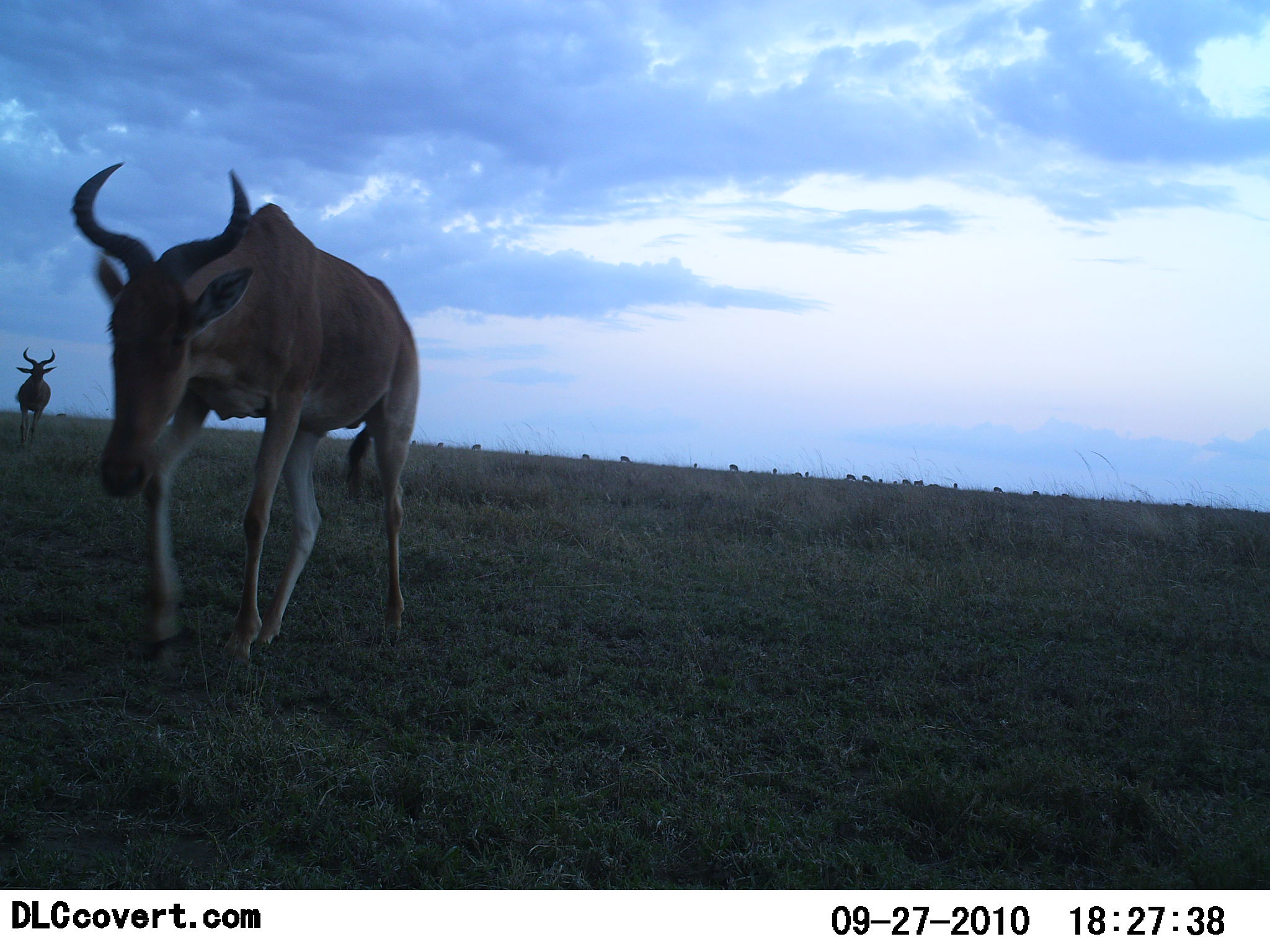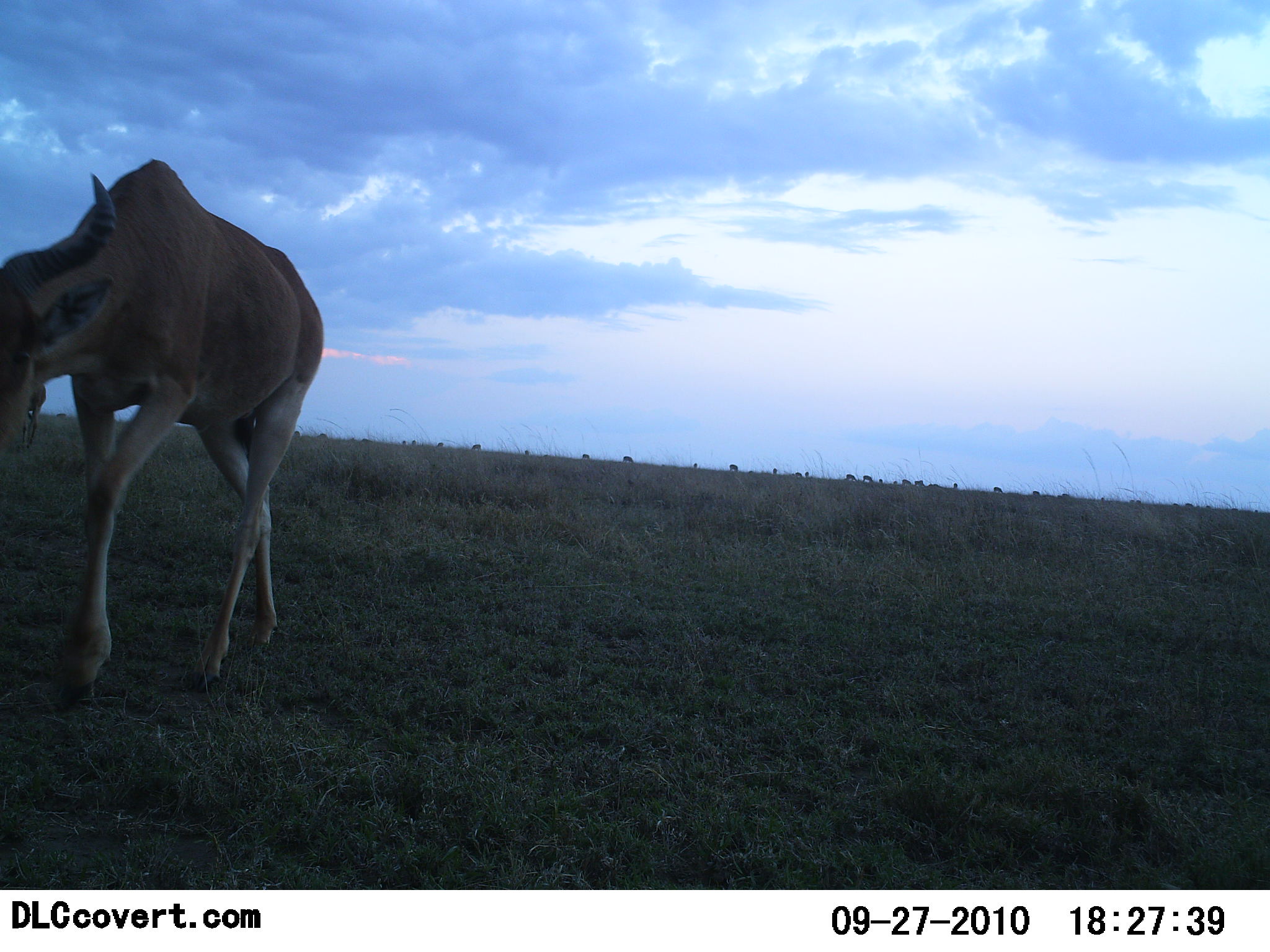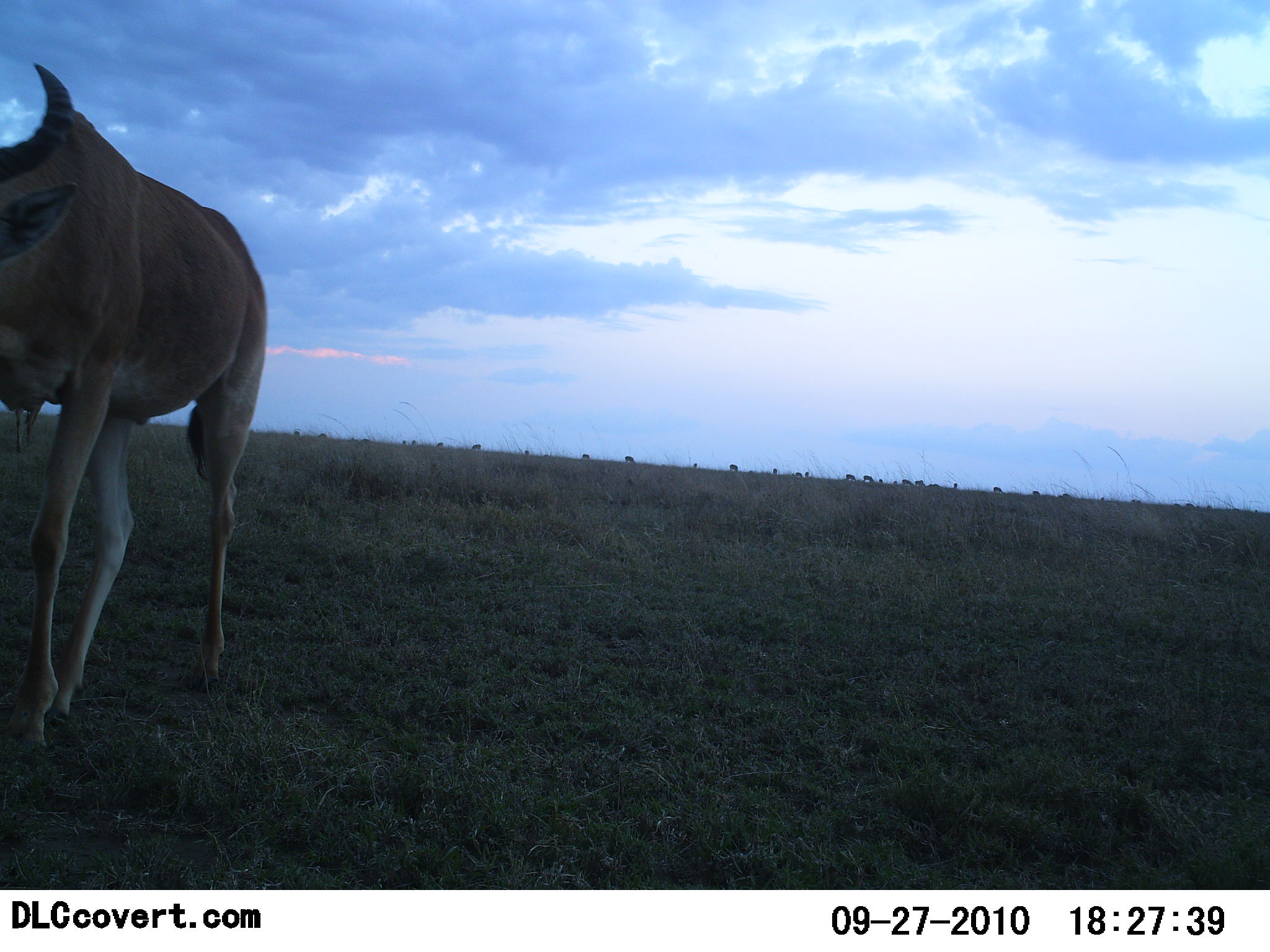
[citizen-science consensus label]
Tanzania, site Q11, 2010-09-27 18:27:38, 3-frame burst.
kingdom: Animalia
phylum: Chordata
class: Mammalia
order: Artiodactyla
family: Bovidae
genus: Alcelaphus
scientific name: Alcelaphus buselaphus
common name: hartebeest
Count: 2.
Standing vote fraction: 24%.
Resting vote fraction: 6%.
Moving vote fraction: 94%.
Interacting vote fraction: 0%.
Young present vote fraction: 0%.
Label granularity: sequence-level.